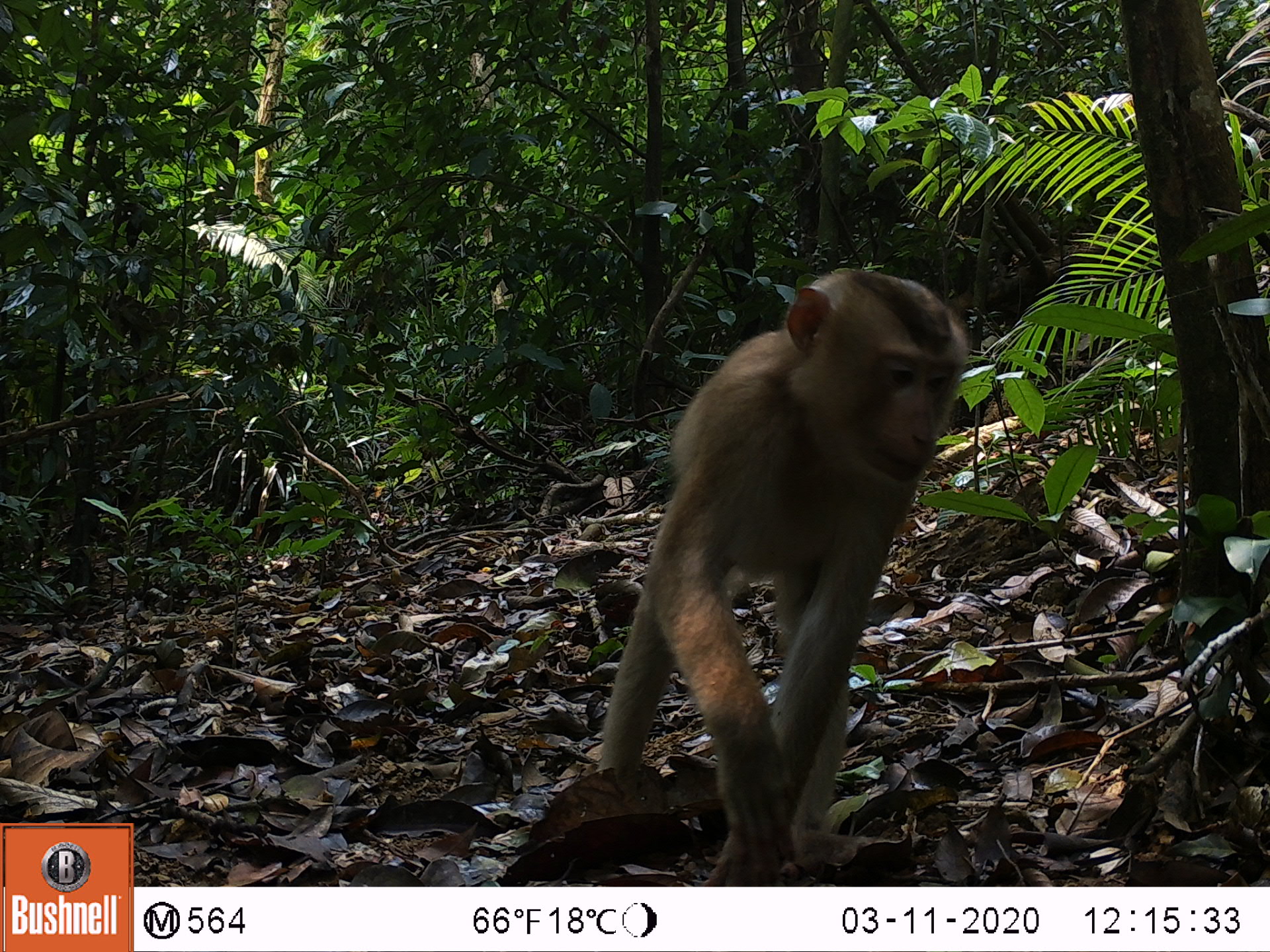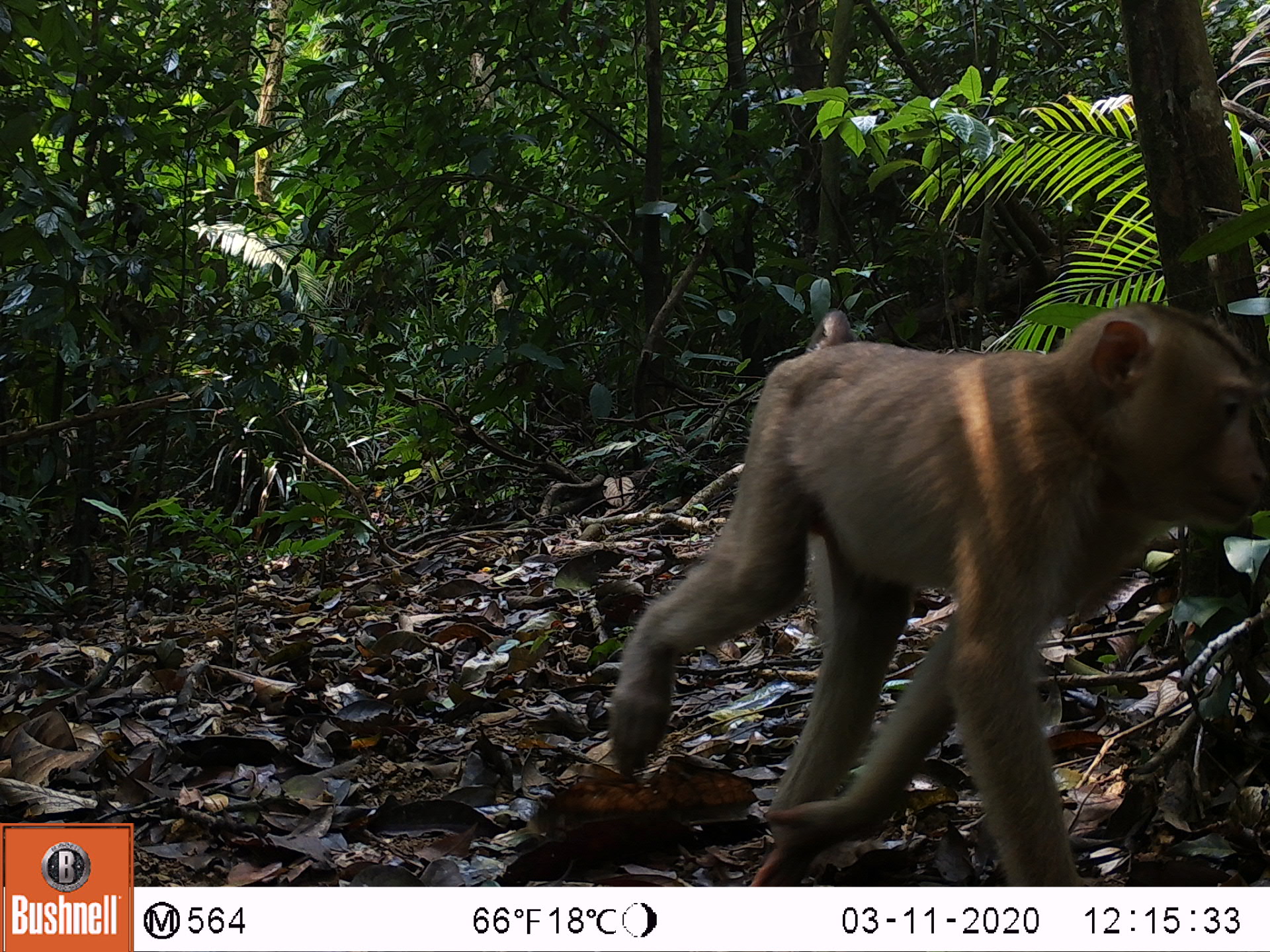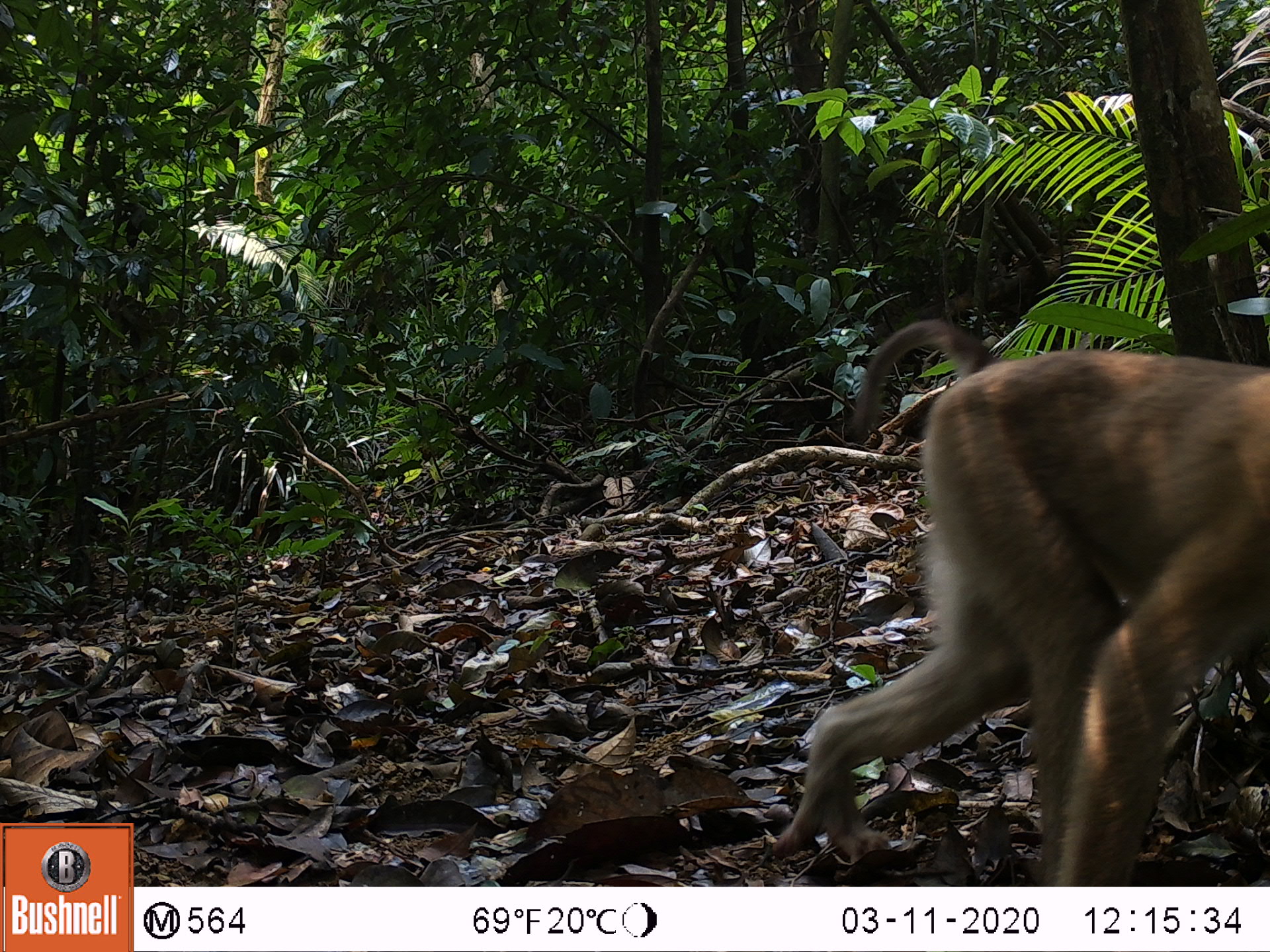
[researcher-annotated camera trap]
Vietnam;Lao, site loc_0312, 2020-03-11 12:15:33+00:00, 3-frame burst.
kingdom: Animalia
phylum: Chordata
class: Mammalia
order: Primates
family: Cercopithecidae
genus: Macaca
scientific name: Macaca nemestrina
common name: pig-tailed macaque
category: pig tailed macaque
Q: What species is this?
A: Pig tailed macaque (pig-tailed macaque) (Macaca nemestrina).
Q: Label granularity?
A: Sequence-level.